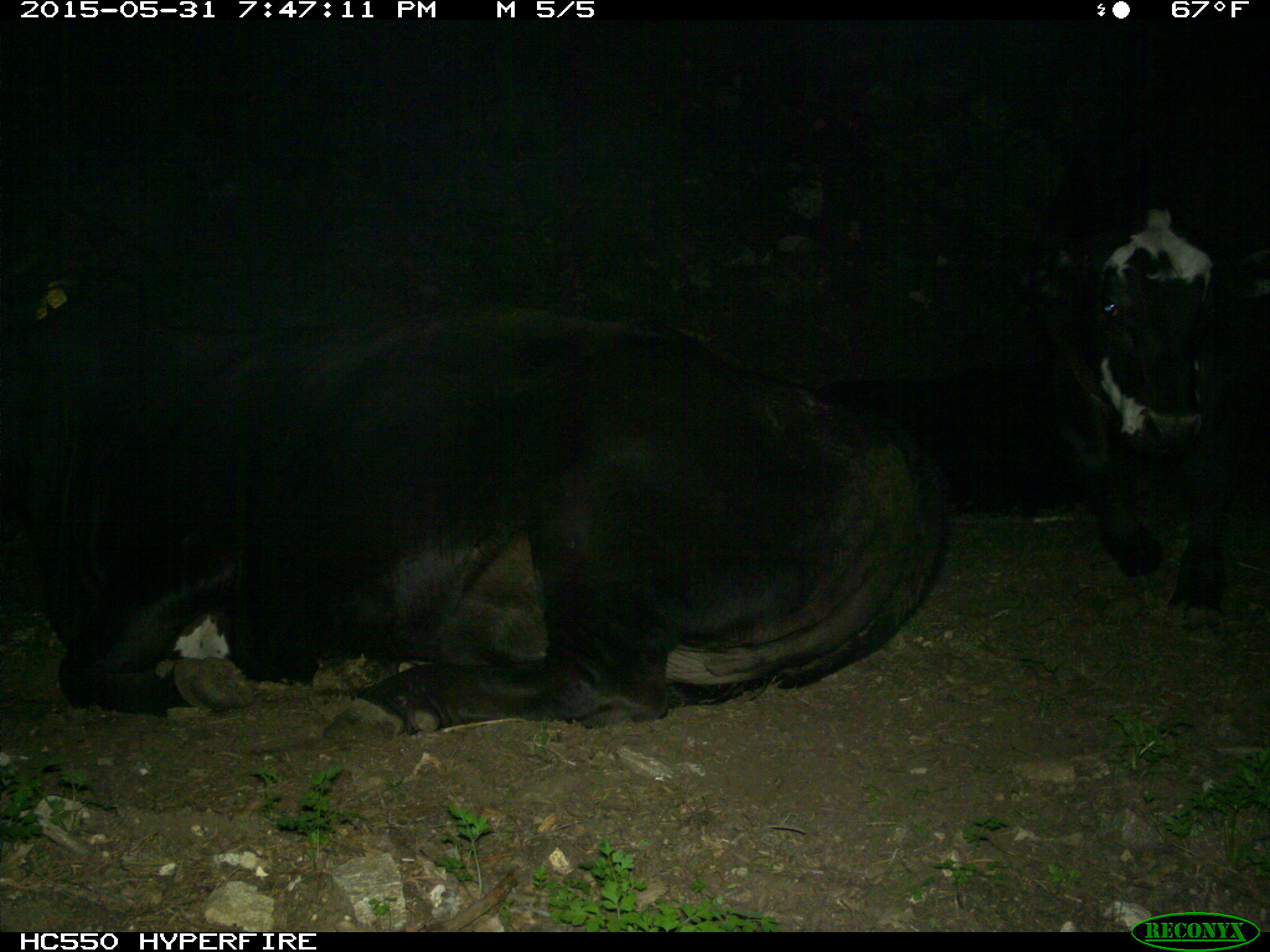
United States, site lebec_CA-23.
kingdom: Animalia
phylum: Chordata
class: Mammalia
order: Artiodactyla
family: Bovidae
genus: Bos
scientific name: Bos taurus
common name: domestic cow